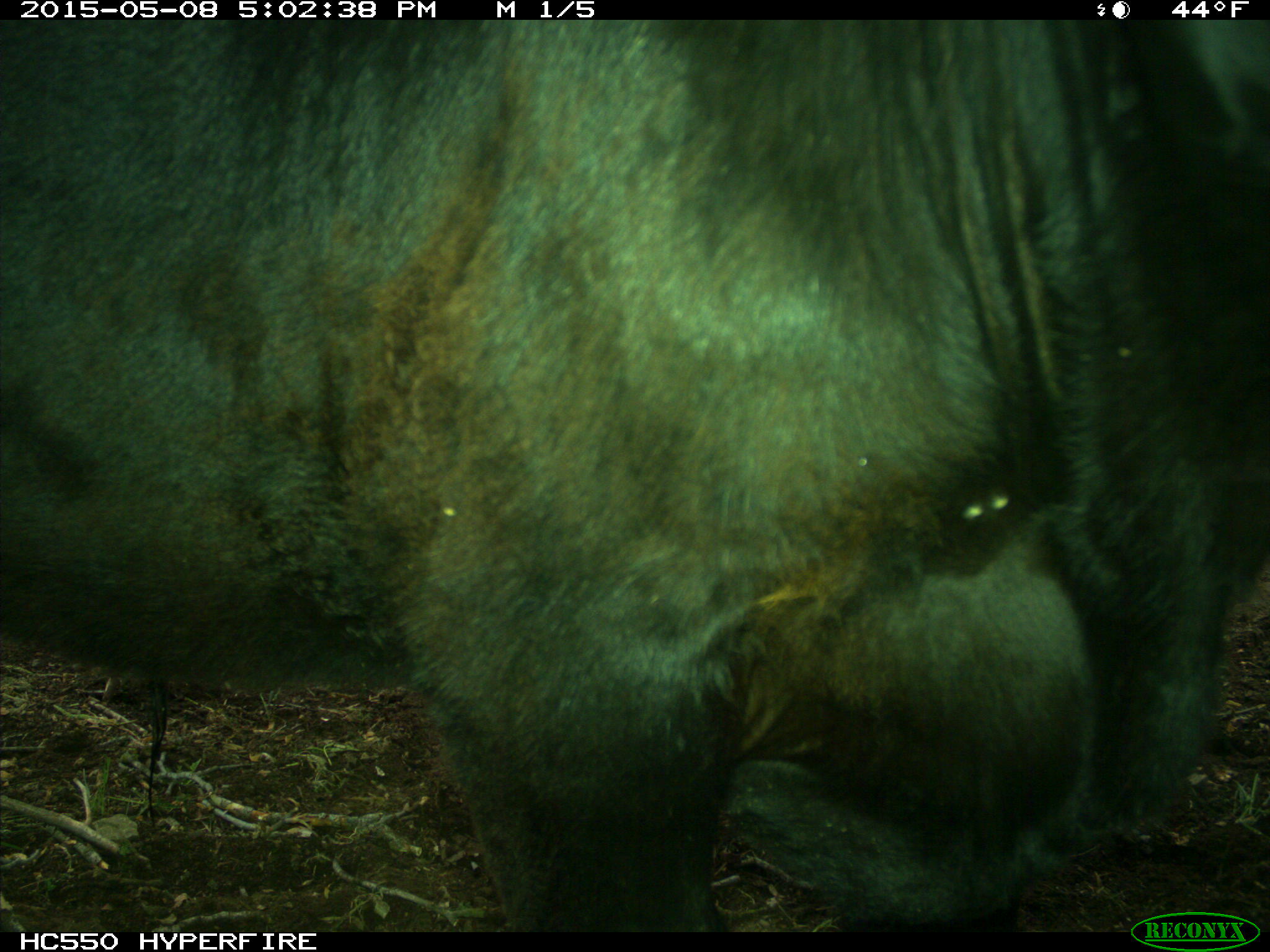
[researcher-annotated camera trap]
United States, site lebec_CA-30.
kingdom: Animalia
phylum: Chordata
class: Mammalia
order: Artiodactyla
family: Bovidae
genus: Bos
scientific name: Bos taurus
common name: domestic cow